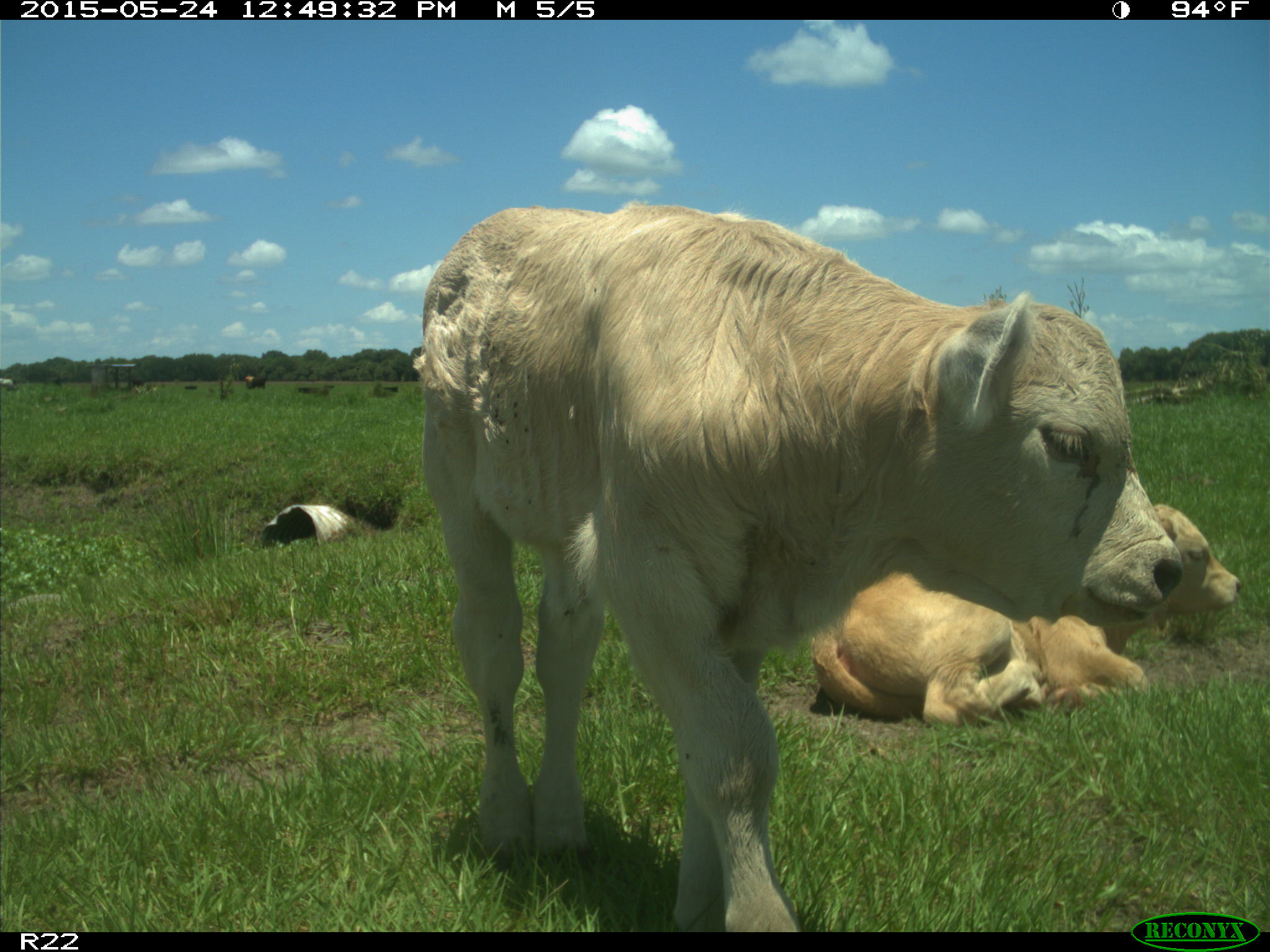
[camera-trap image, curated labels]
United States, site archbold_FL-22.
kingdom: Animalia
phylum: Chordata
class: Mammalia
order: Artiodactyla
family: Bovidae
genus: Bos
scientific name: Bos taurus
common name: domestic cow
Bos taurus (domestic cow).